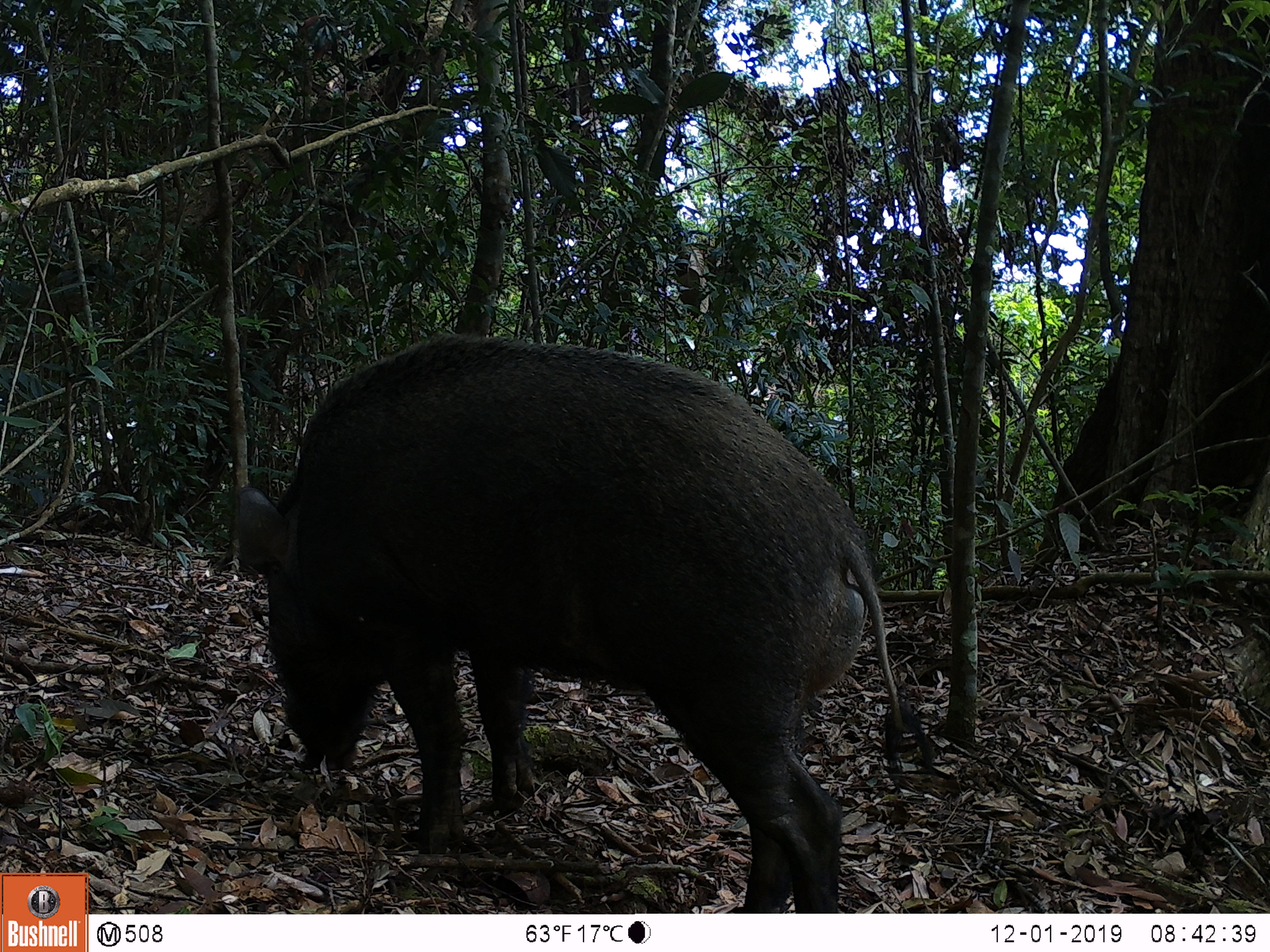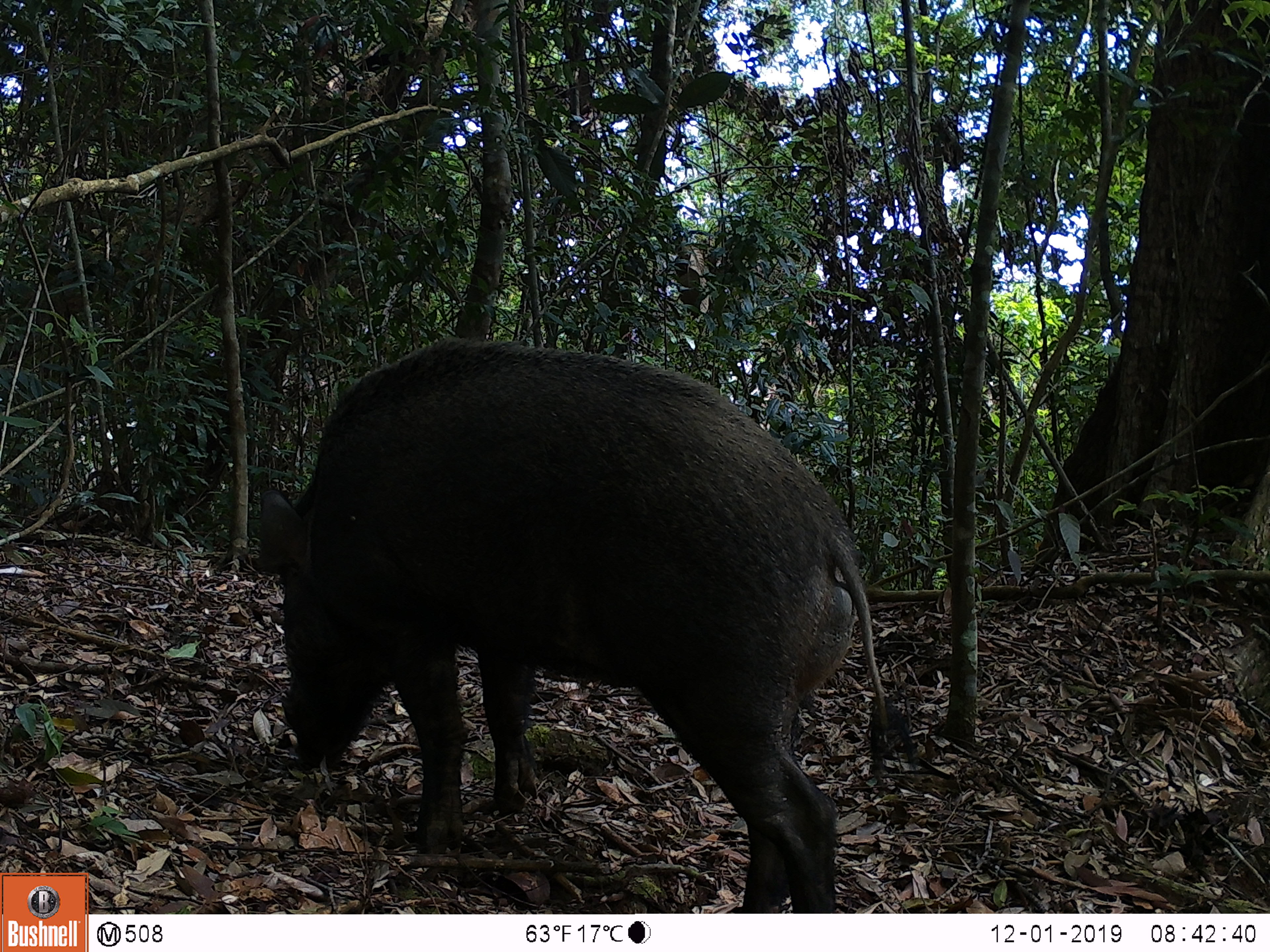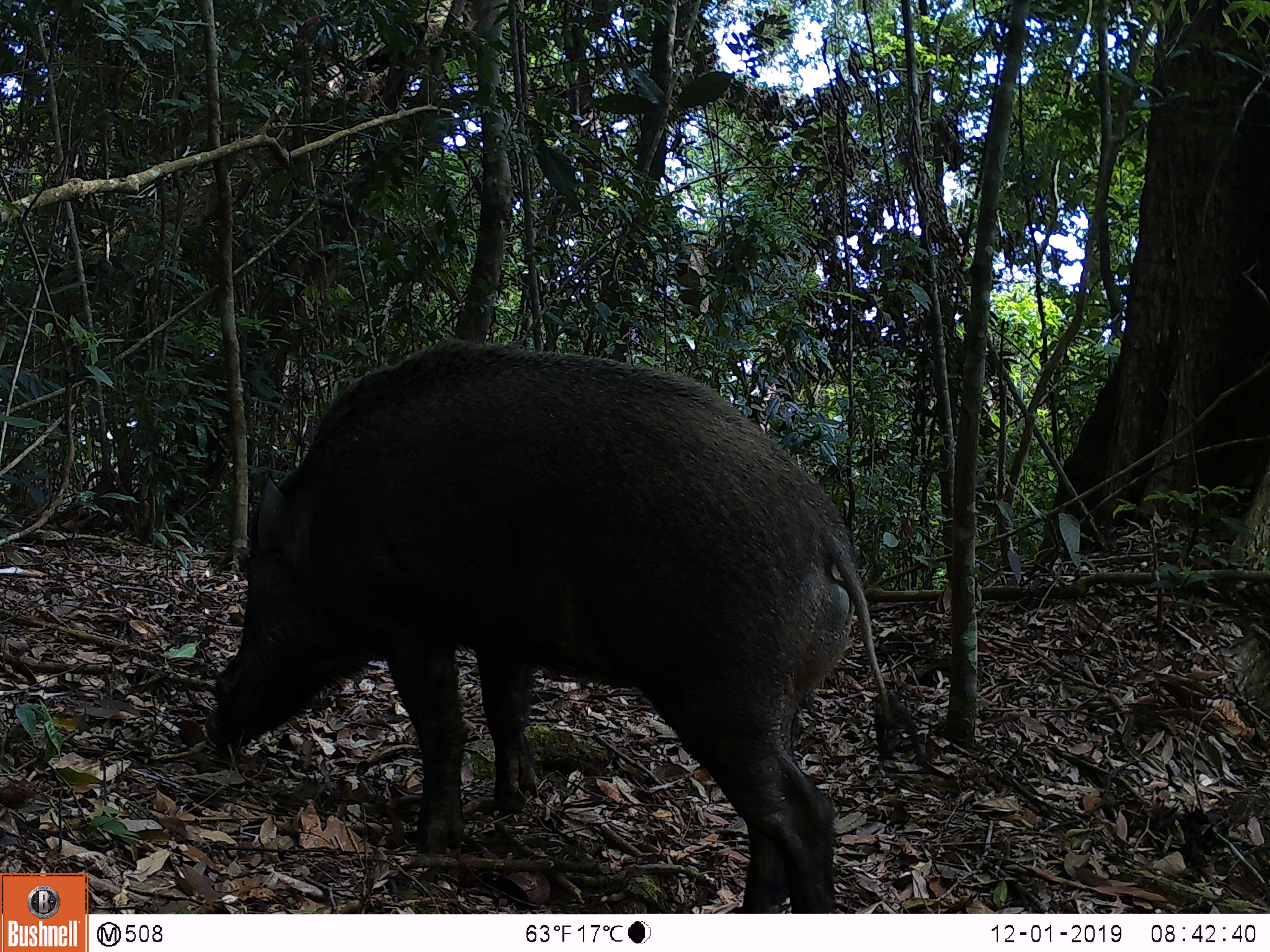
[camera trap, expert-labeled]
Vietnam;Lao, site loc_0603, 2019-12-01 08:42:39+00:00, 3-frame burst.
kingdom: Animalia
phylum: Chordata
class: Mammalia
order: Artiodactyla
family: Suidae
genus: Sus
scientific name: Sus scrofa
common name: eurasian wild pig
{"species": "eurasian wild pig (Sus scrofa)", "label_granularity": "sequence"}